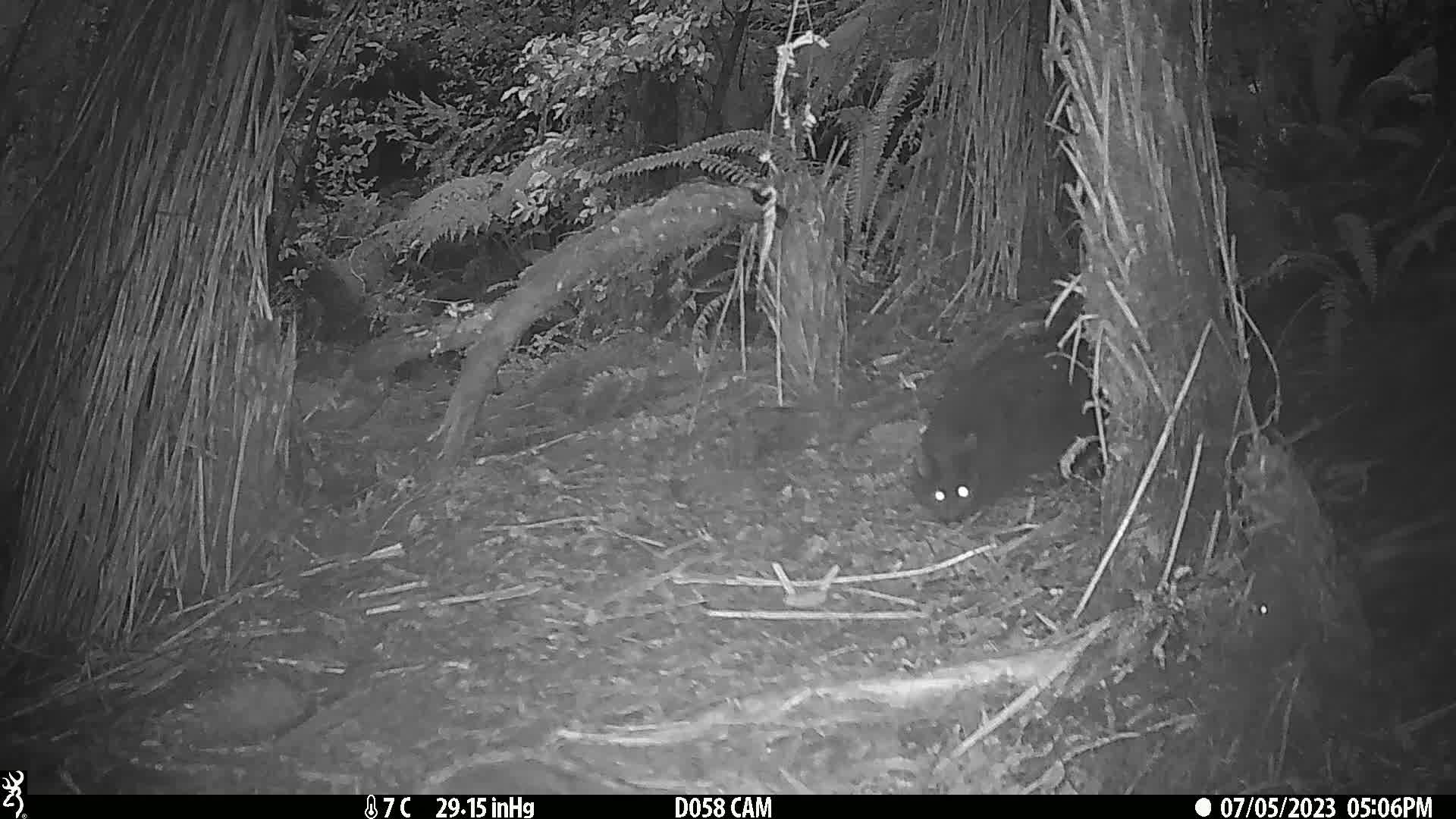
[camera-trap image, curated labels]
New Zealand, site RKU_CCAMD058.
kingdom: Animalia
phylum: Chordata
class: Mammalia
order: Carnivora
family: Felidae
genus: Felis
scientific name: Felis catus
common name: domestic cat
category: cat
Cat (domestic cat) (Felis catus).